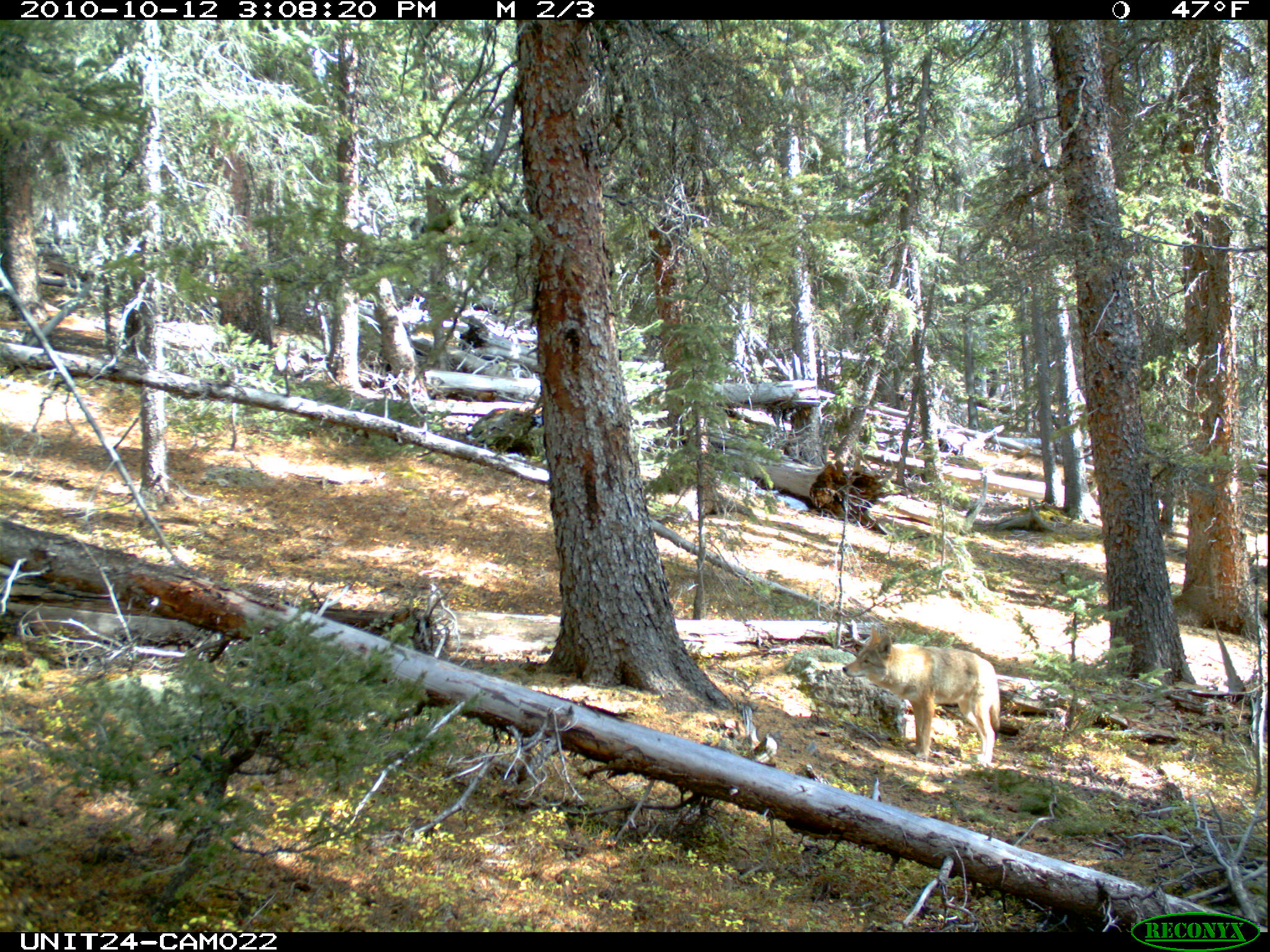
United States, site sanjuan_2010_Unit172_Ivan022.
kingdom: Animalia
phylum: Chordata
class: Mammalia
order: Carnivora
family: Canidae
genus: Canis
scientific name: Canis latrans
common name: coyote